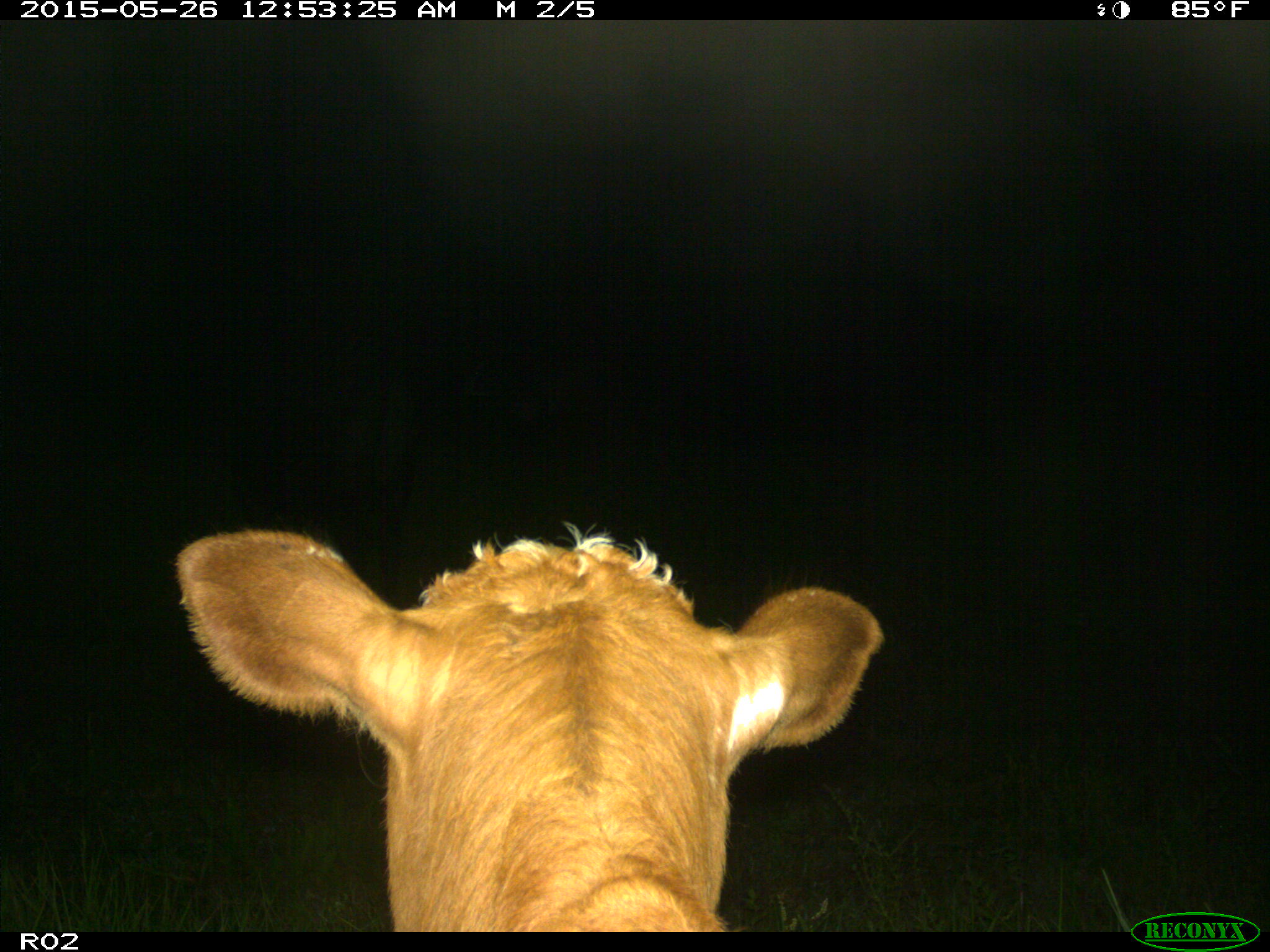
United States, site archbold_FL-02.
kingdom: Animalia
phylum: Chordata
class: Mammalia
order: Artiodactyla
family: Bovidae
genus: Bos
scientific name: Bos taurus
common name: domestic cow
Bos taurus (domestic cow).